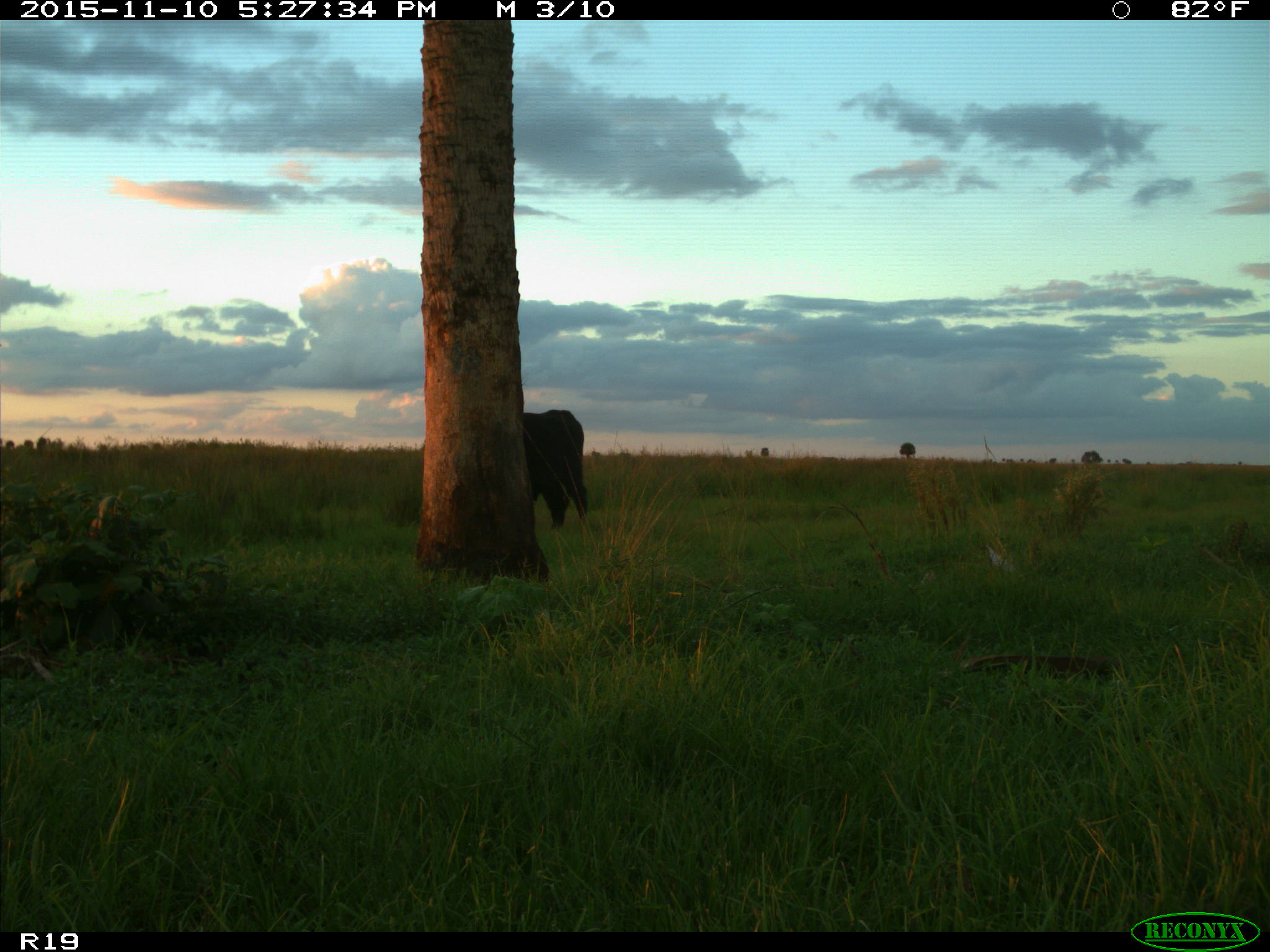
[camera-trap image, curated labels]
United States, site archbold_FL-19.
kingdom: Animalia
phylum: Chordata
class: Mammalia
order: Artiodactyla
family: Bovidae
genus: Bos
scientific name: Bos taurus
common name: domestic cow